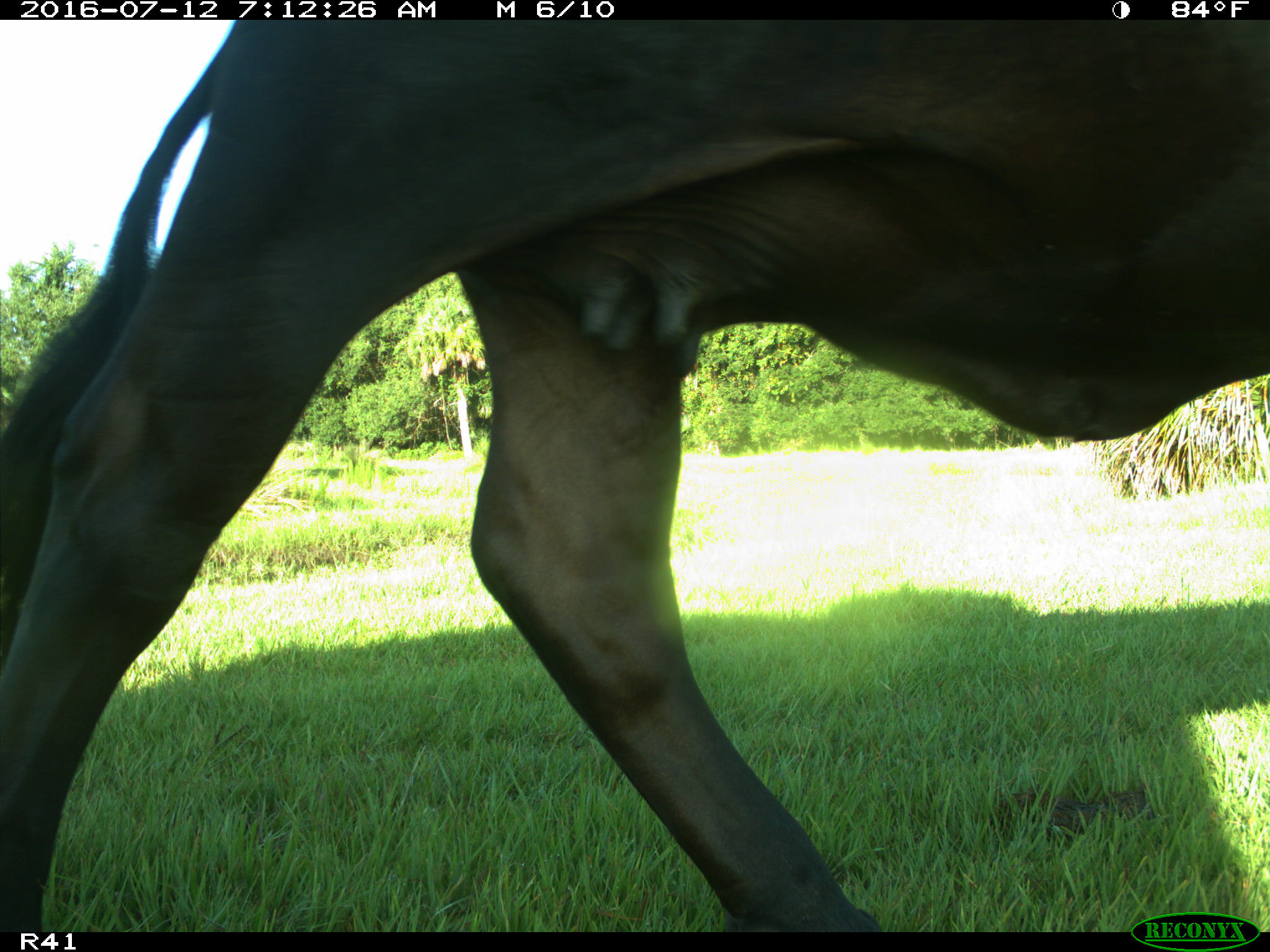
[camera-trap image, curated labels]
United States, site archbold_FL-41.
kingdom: Animalia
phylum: Chordata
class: Mammalia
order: Artiodactyla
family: Bovidae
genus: Bos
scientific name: Bos taurus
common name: domestic cow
Bos taurus (domestic cow).